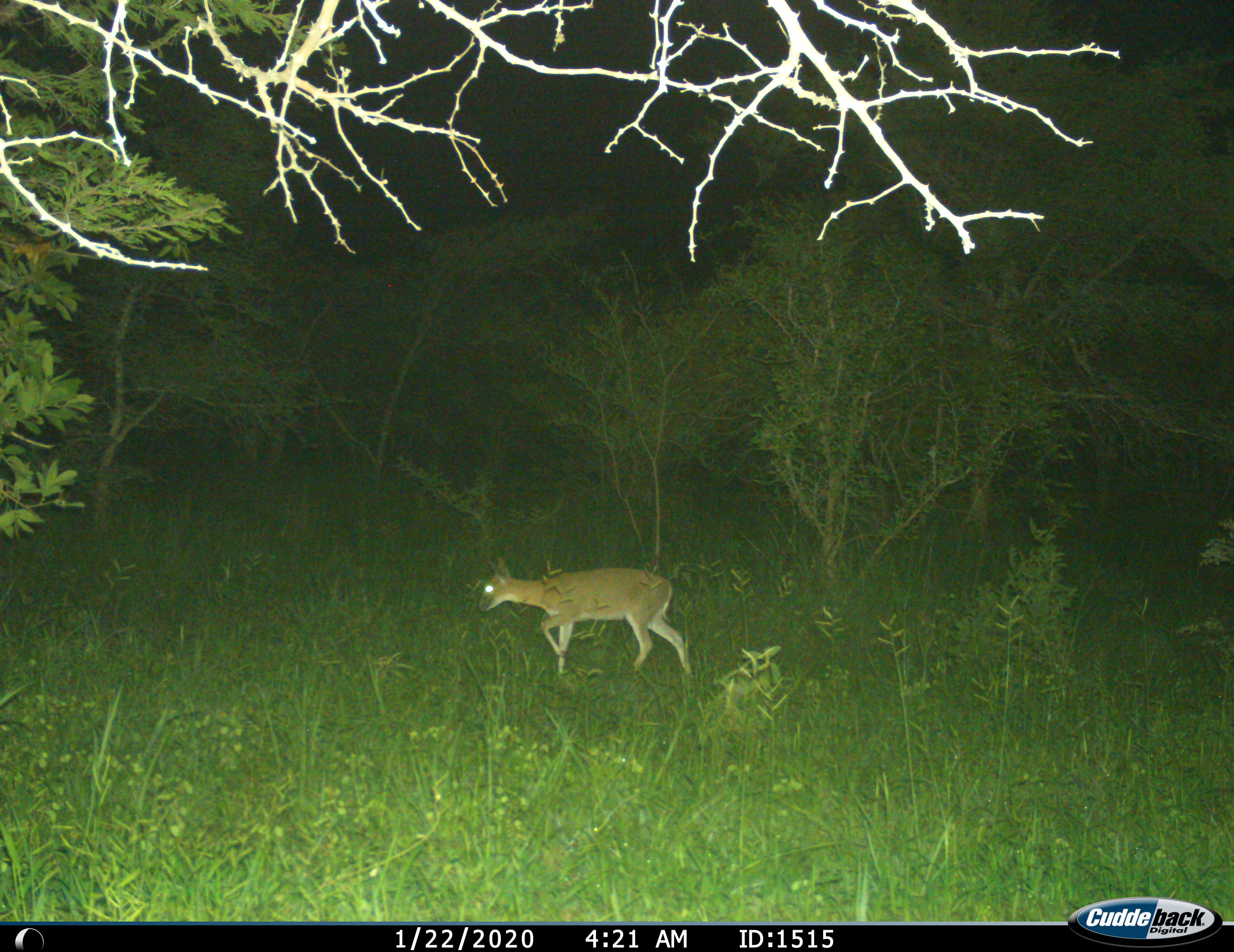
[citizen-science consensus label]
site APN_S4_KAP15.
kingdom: Animalia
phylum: Chordata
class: Mammalia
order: Artiodactyla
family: Bovidae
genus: Sylvicapra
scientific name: Sylvicapra grimmia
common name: common duiker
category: duikercommongrey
Duikercommongrey (common duiker) (Sylvicapra grimmia), count 1. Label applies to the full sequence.